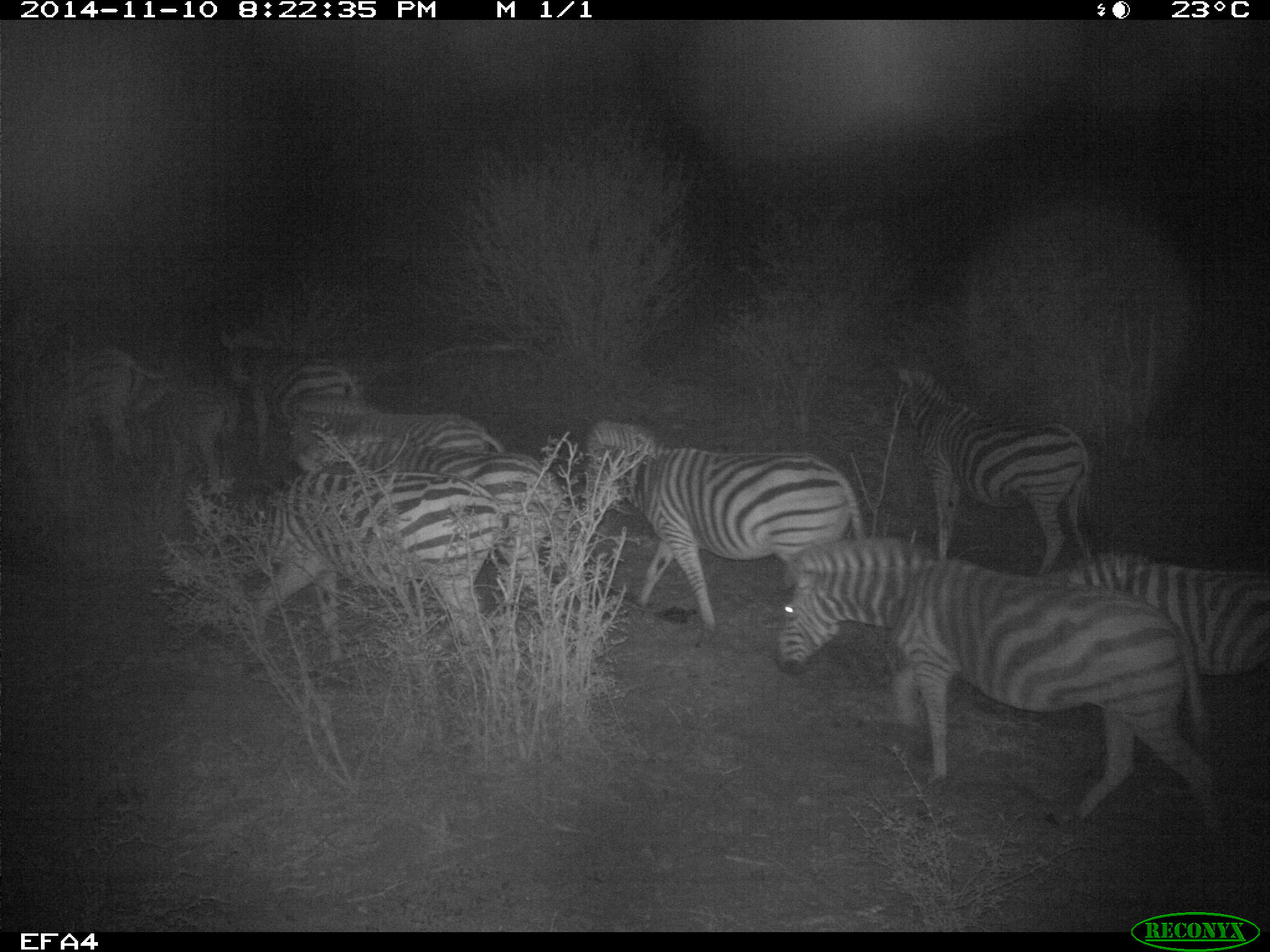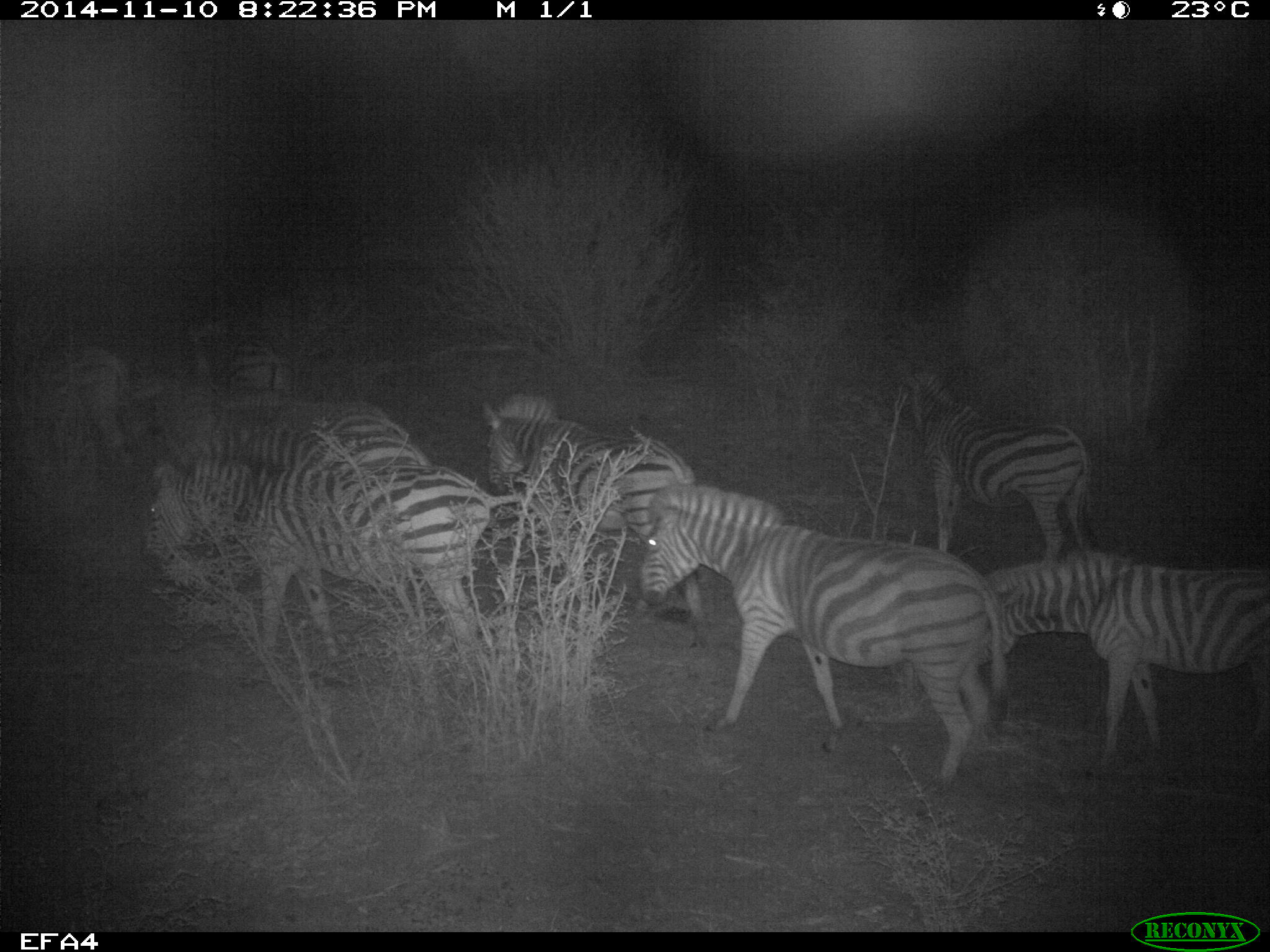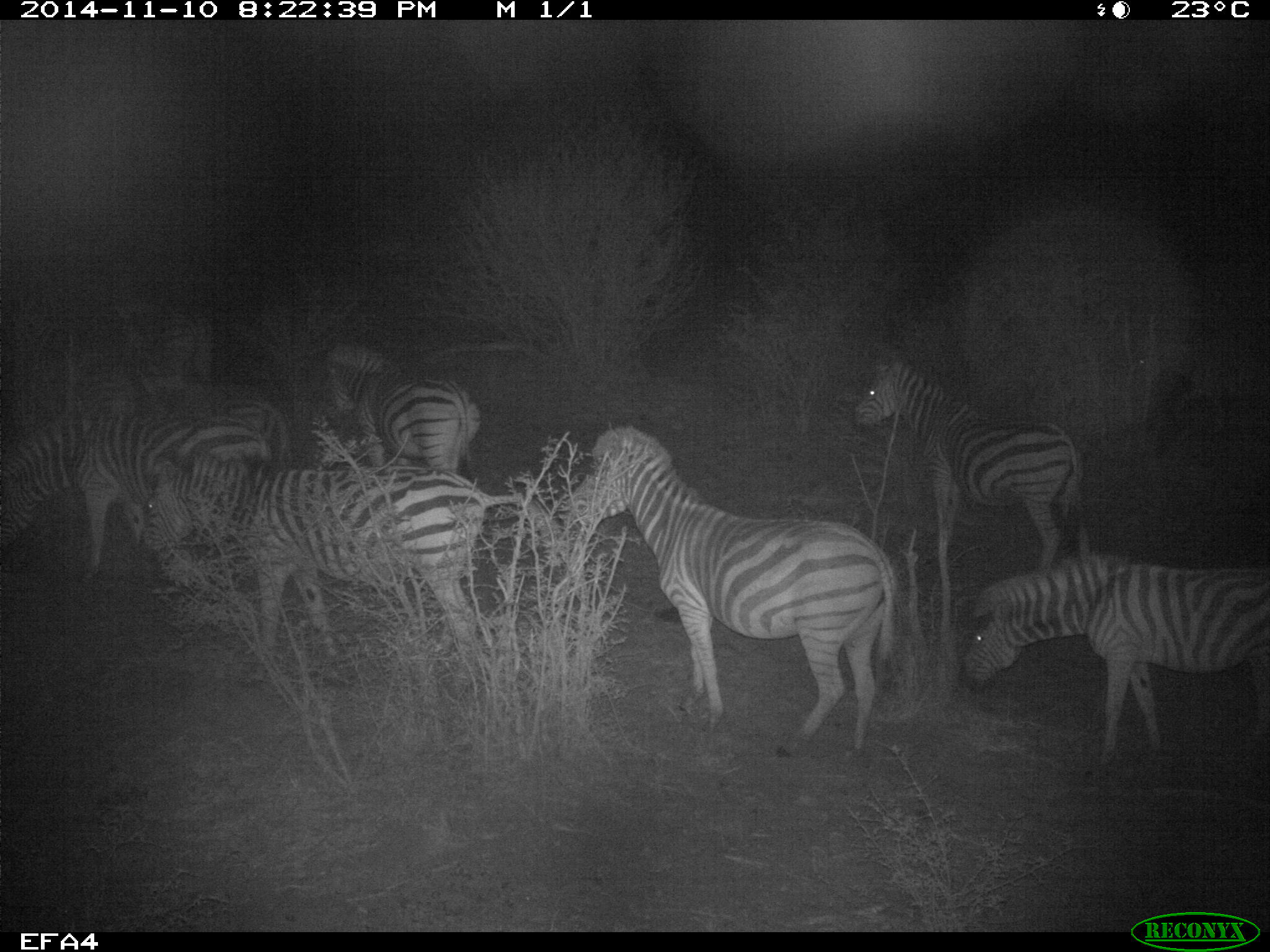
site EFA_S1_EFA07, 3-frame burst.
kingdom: Animalia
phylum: Chordata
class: Mammalia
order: Perissodactyla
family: Equidae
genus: Equus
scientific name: Equus quagga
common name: plains zebra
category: zebraplains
Zebraplains (plains zebra) (Equus quagga), count 10. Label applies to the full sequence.